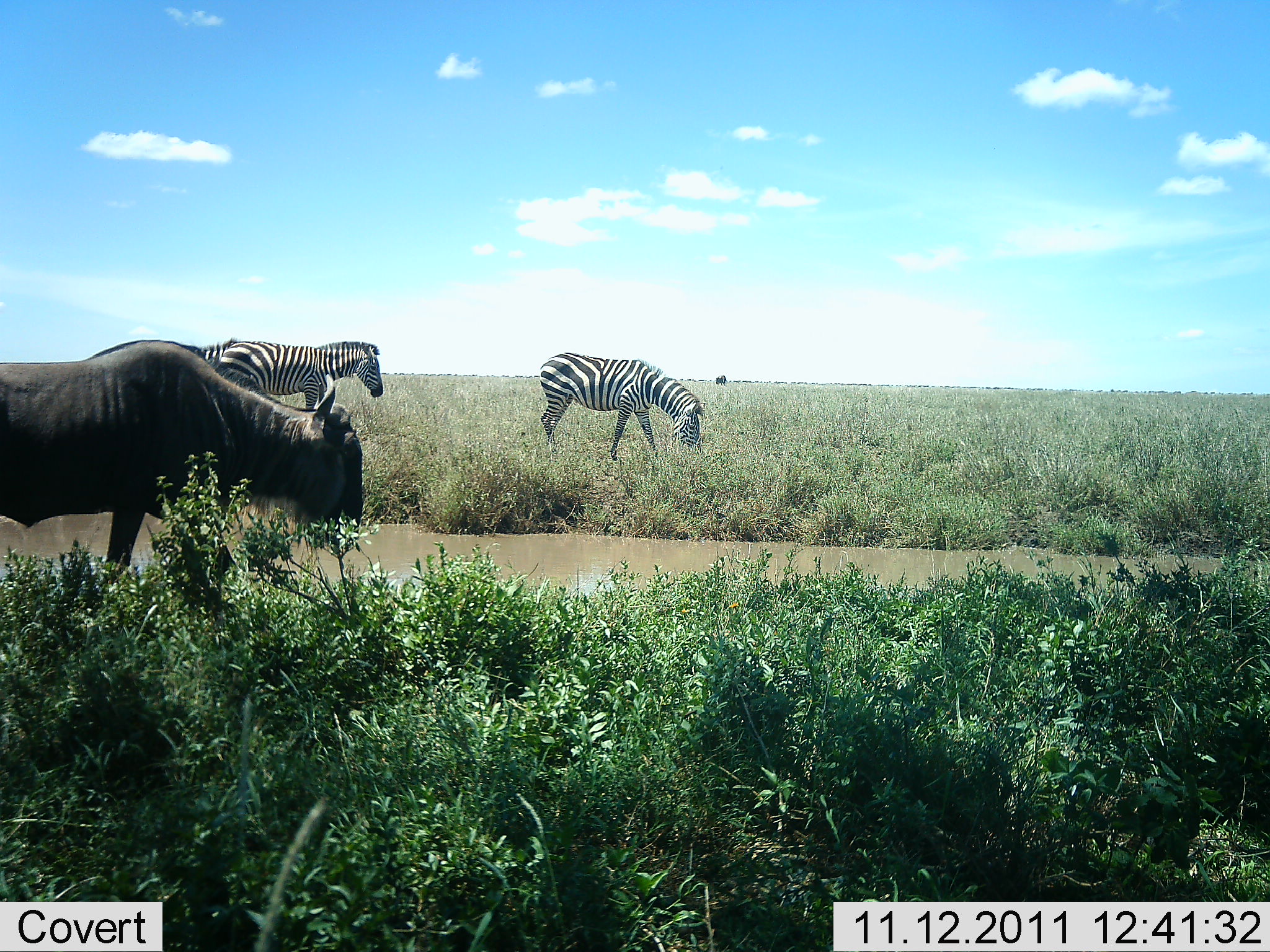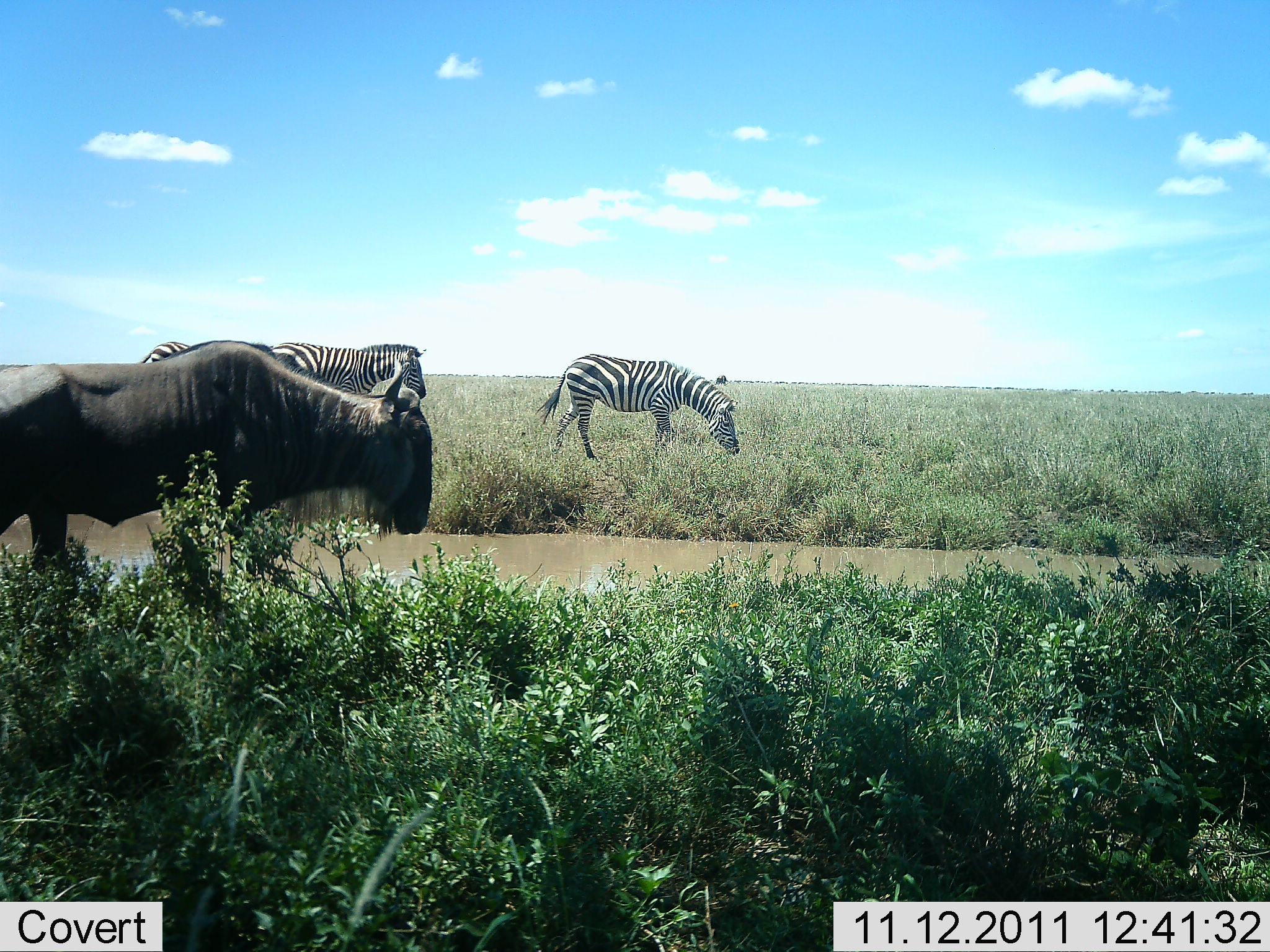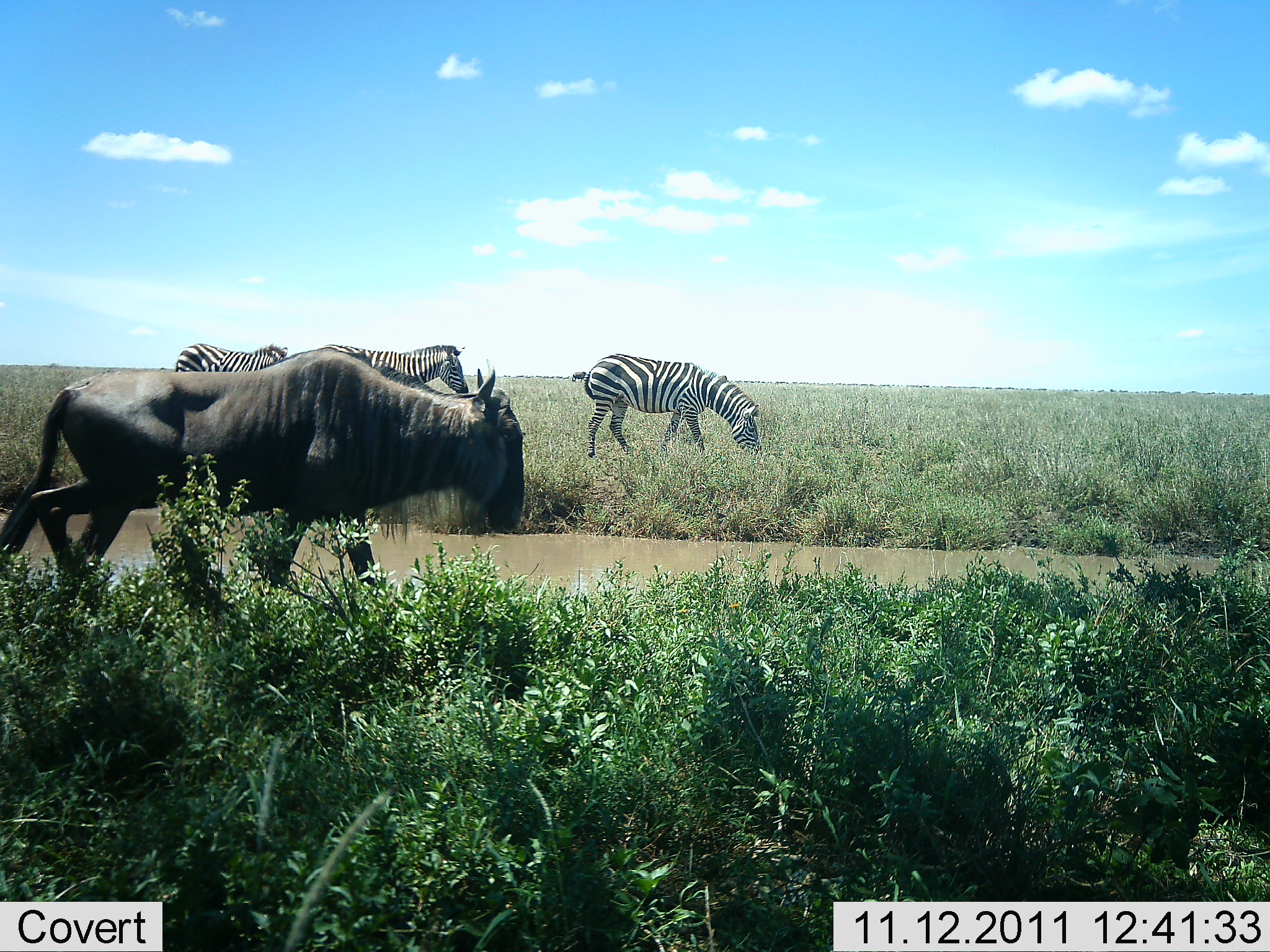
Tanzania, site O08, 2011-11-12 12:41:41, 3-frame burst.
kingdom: Animalia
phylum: Chordata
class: Mammalia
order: Artiodactyla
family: Bovidae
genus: Connochaetes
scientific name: Connochaetes taurinus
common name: blue wildebeest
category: wildebeest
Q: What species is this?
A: Wildebeest (blue wildebeest) (Connochaetes taurinus).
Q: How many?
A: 1.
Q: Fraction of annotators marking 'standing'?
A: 10%.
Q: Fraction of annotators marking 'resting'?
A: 0%.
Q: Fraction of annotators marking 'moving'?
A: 90%.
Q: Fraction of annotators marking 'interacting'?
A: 0%.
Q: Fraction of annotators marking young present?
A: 0%.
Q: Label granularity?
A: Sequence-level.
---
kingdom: Animalia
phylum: Chordata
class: Mammalia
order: Perissodactyla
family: Equidae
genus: Equus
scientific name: Equus quagga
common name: plains zebra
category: zebra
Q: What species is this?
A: Zebra (plains zebra) (Equus quagga).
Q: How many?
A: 3.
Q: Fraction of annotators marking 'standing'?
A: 20%.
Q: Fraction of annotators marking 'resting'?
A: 0%.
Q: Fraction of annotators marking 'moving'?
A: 80%.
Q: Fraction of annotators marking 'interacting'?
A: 0%.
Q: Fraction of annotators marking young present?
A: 0%.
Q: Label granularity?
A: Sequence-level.